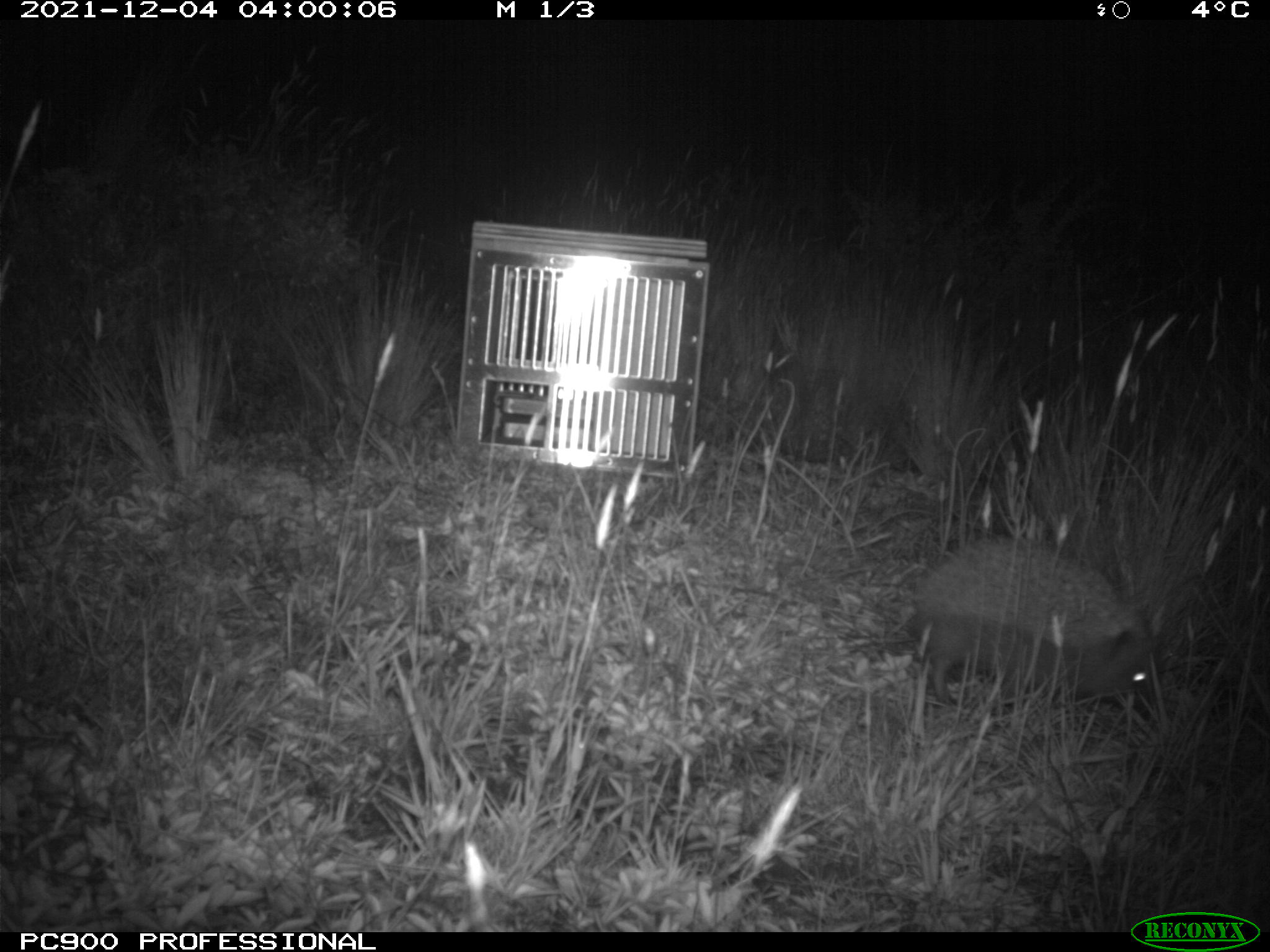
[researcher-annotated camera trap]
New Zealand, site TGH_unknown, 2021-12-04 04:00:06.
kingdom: Animalia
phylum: Chordata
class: Mammalia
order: Eulipotyphla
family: Erinaceidae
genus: Erinaceus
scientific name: Erinaceus europaeus europaeus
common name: european hedgehog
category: hedgehog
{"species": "hedgehog (european hedgehog) (Erinaceus europaeus europaeus)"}